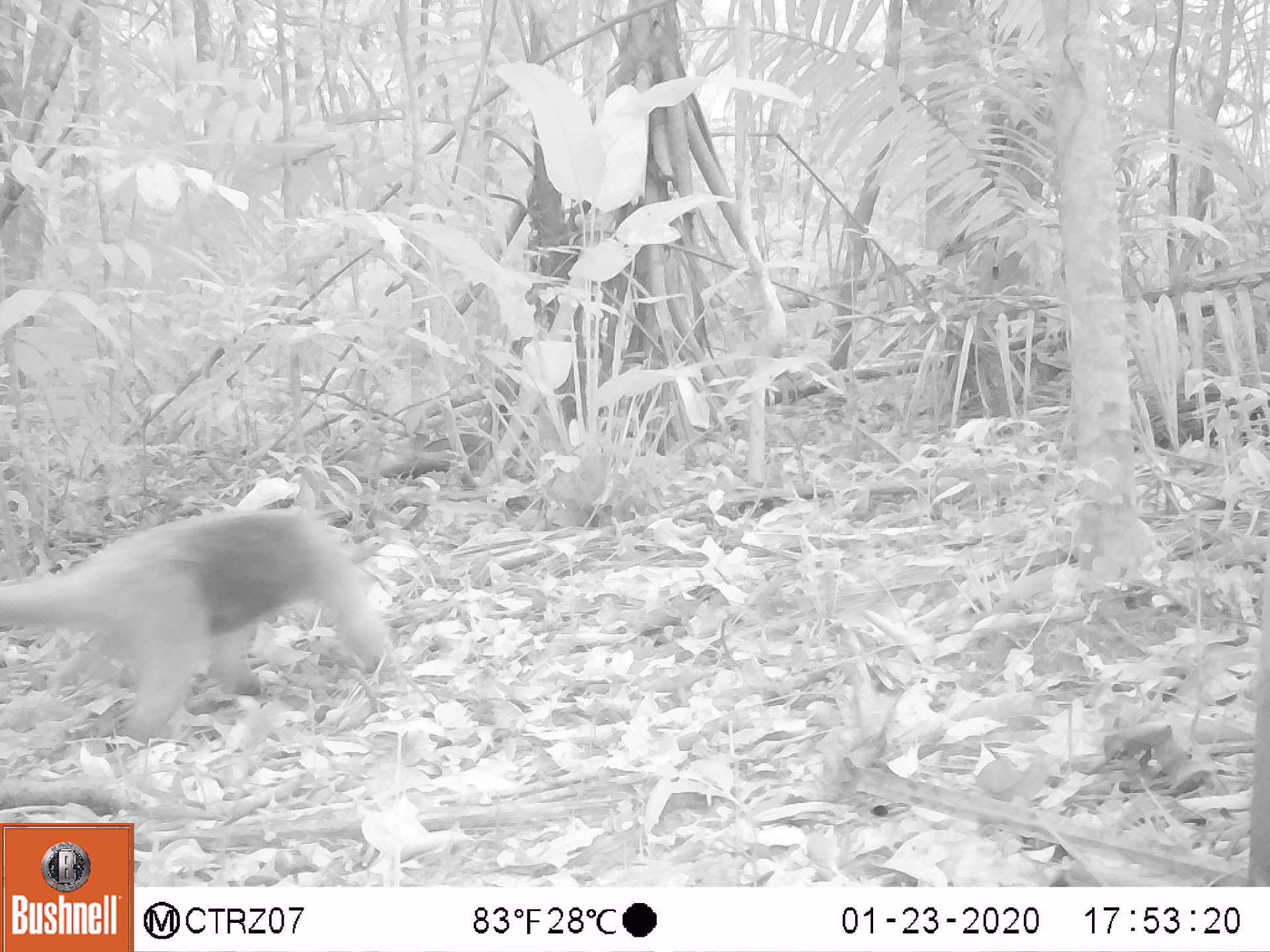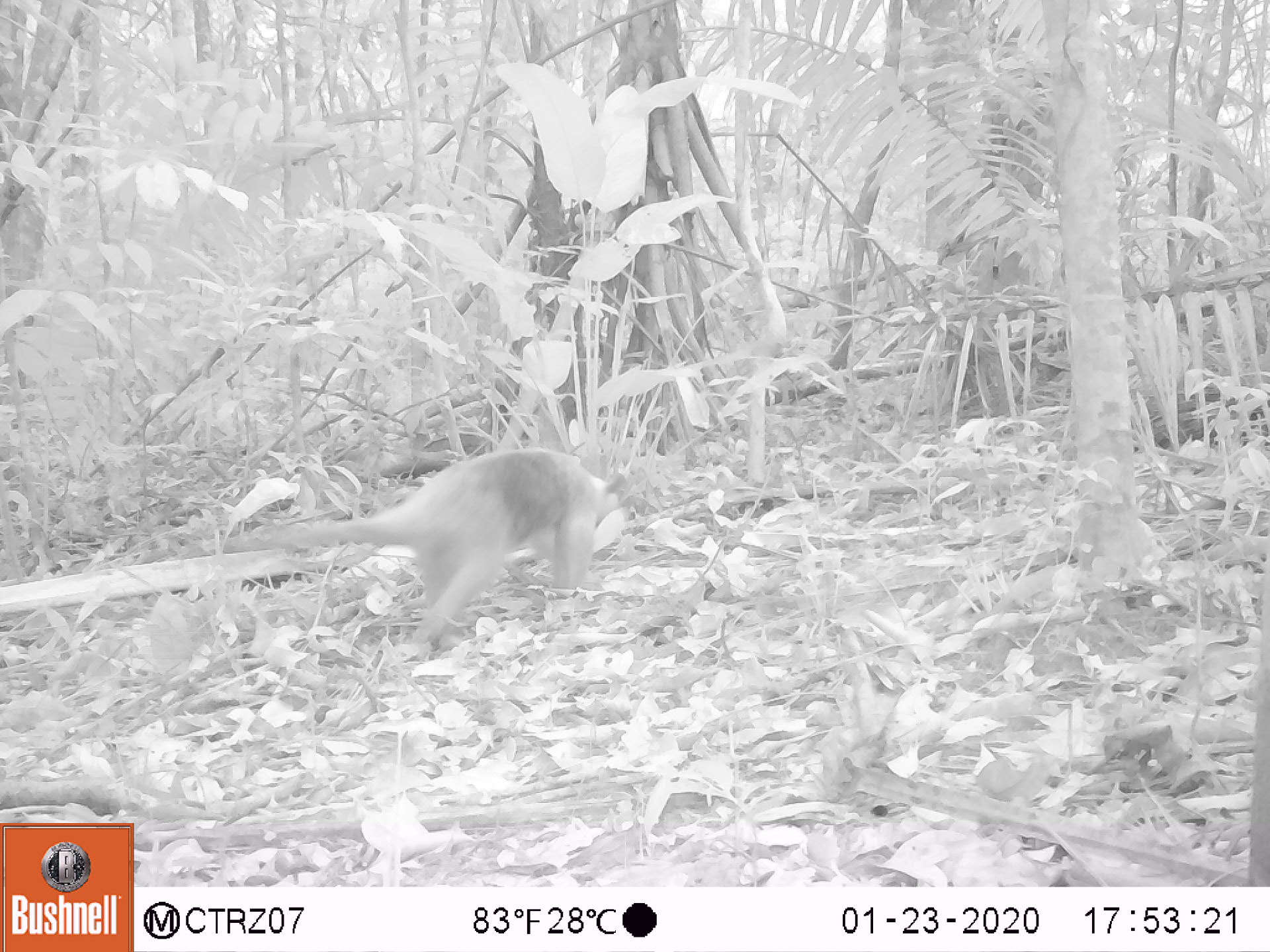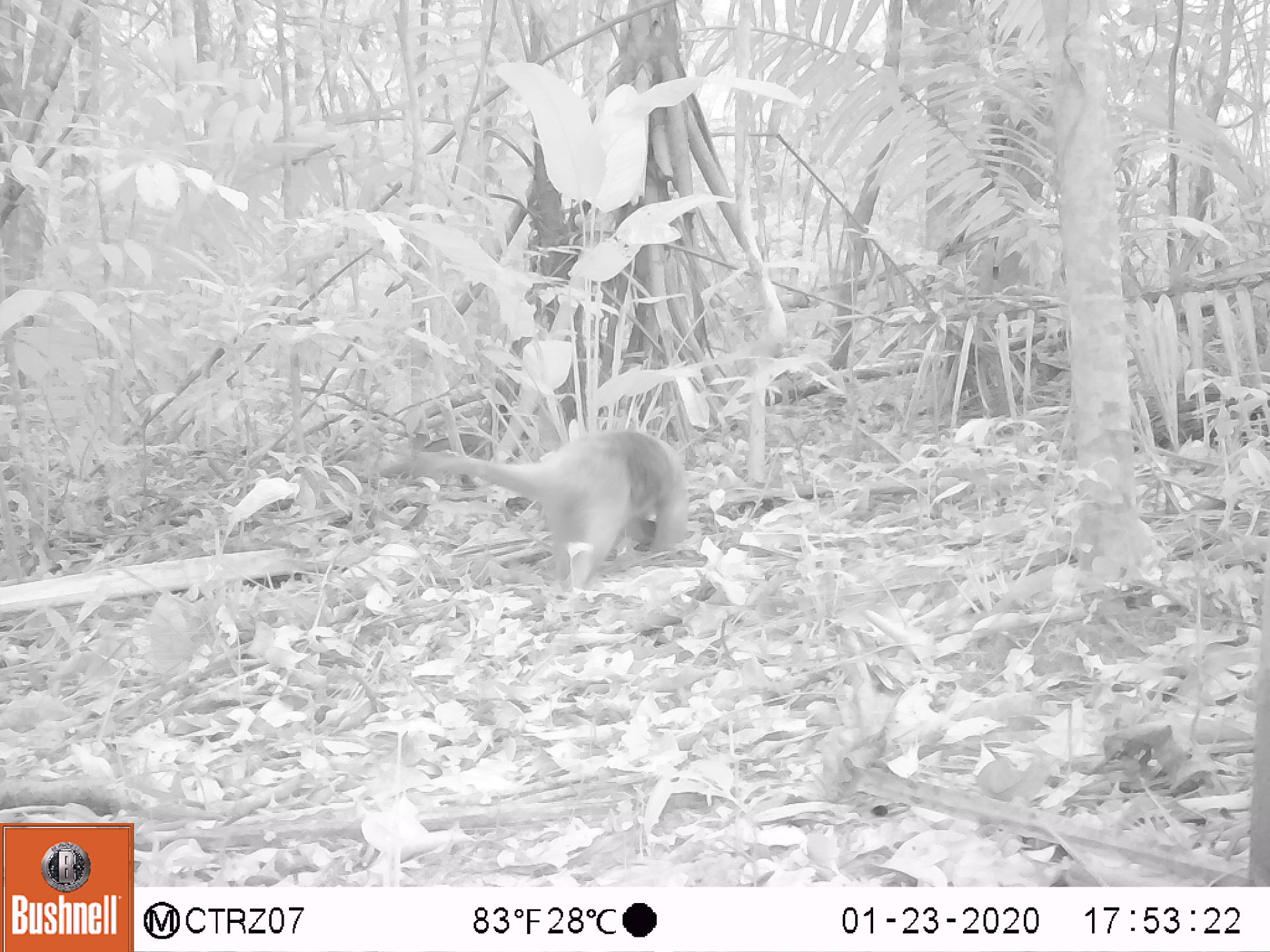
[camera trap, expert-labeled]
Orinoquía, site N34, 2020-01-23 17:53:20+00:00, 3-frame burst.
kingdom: Animalia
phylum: Chordata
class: Mammalia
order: Pilosa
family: Myrmecophagidae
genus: Tamandua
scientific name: Tamandua tetradactyla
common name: southern tamandua